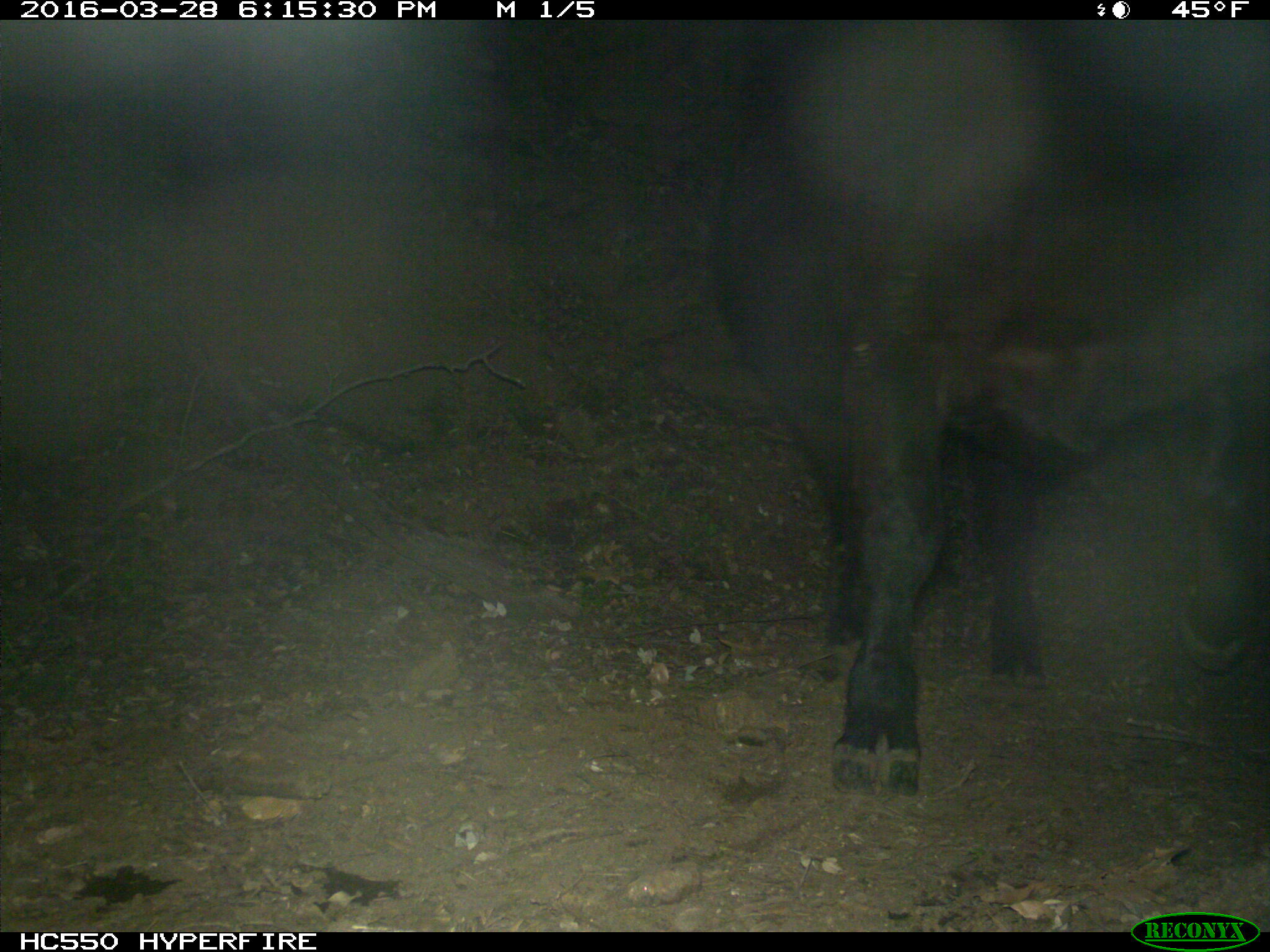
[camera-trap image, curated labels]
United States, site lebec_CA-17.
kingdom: Animalia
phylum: Chordata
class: Mammalia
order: Artiodactyla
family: Bovidae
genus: Bos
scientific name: Bos taurus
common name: domestic cow